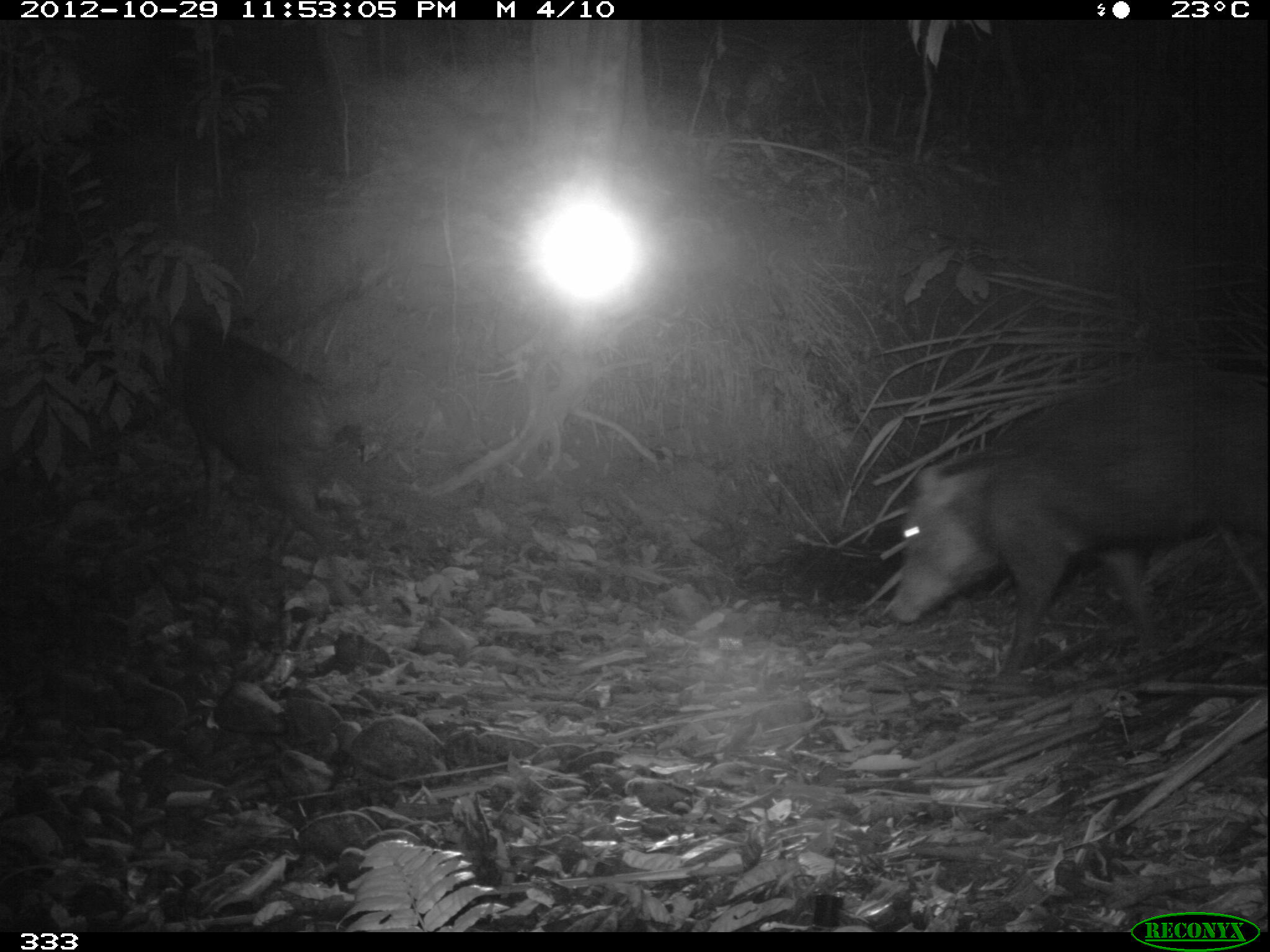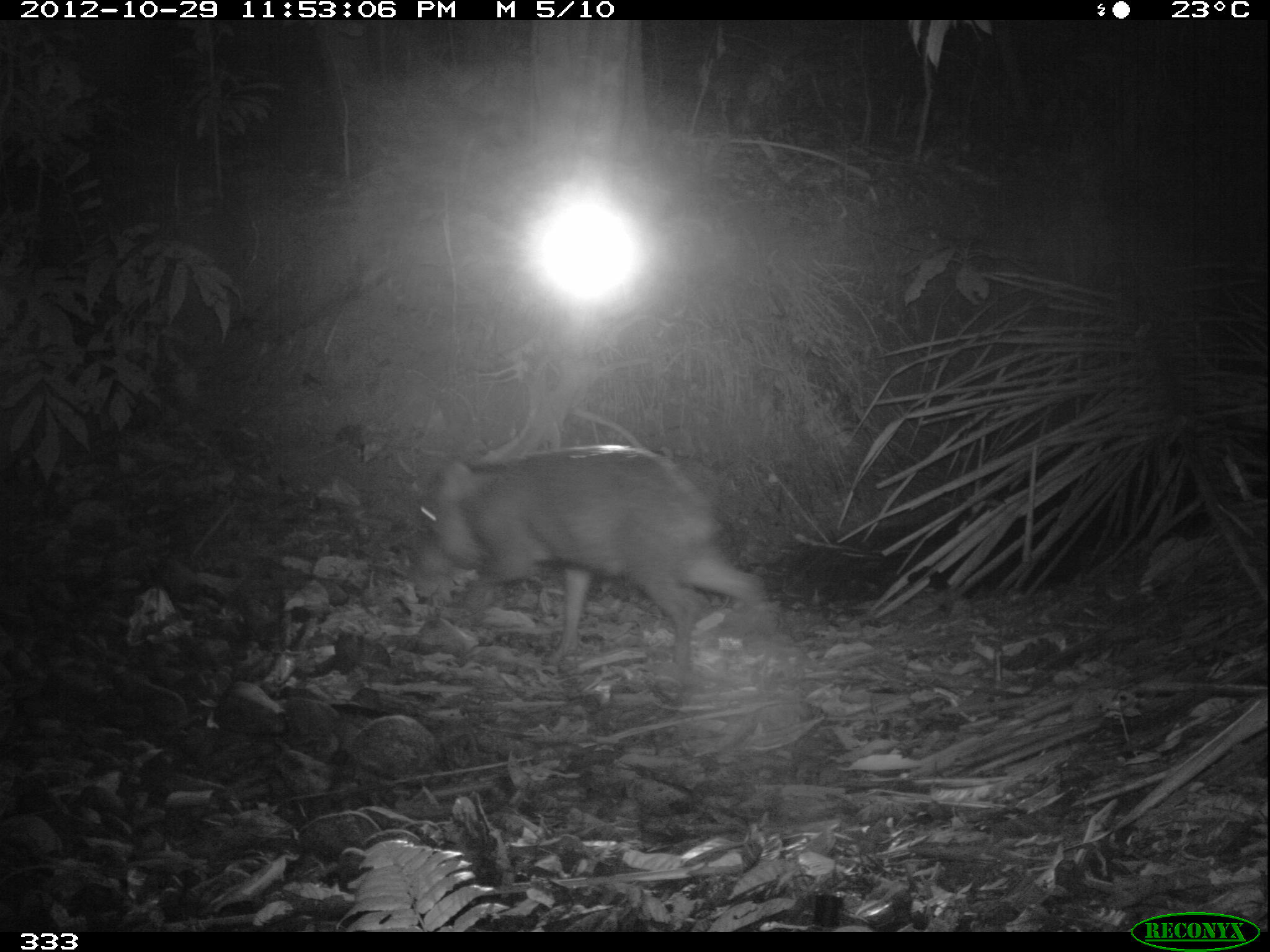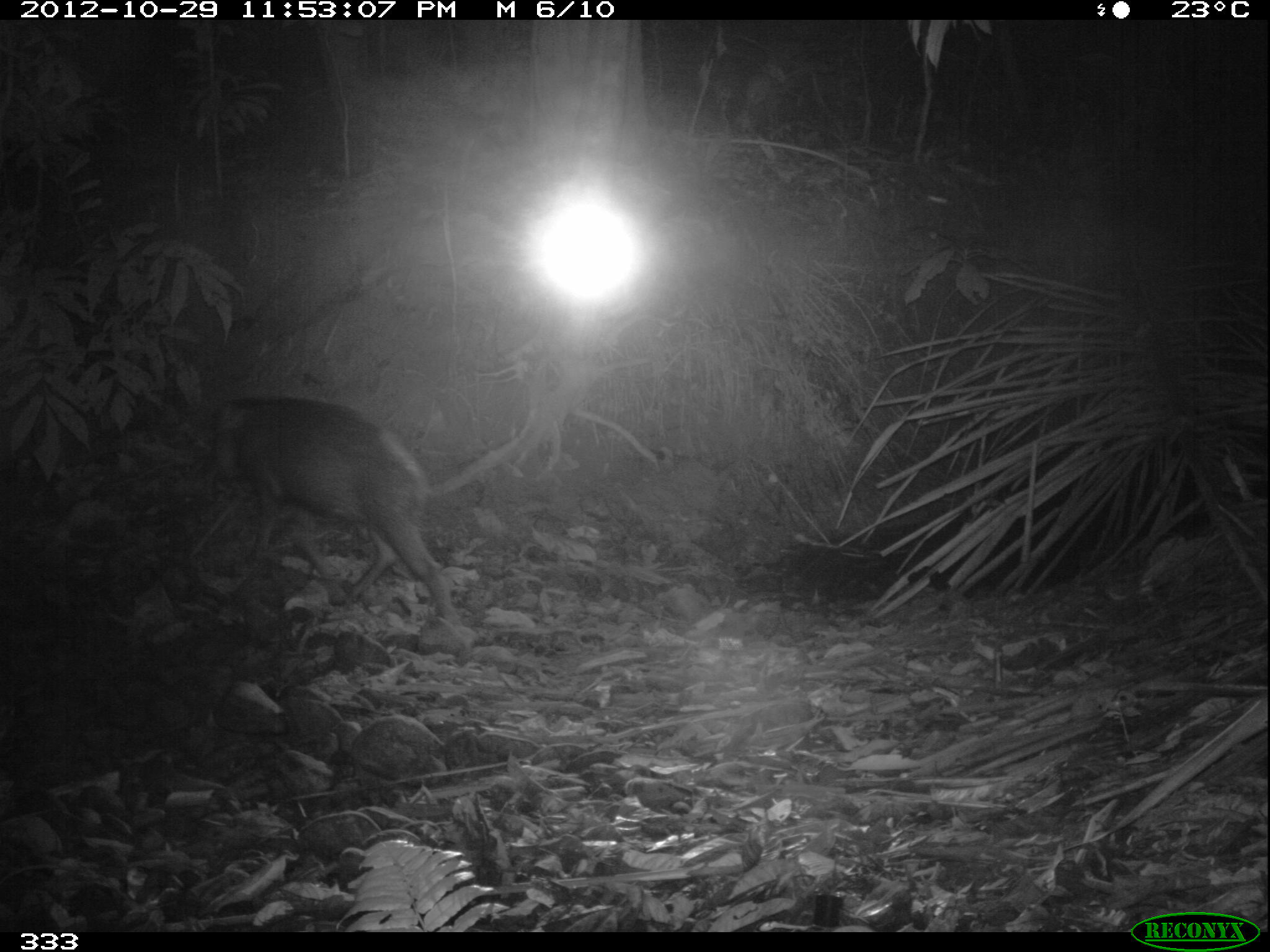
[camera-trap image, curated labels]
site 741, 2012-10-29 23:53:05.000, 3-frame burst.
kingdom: Animalia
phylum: Chordata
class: Mammalia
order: Artiodactyla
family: Tayassuidae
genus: Tayassu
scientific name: Tayassu pecari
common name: white-lipped peccary